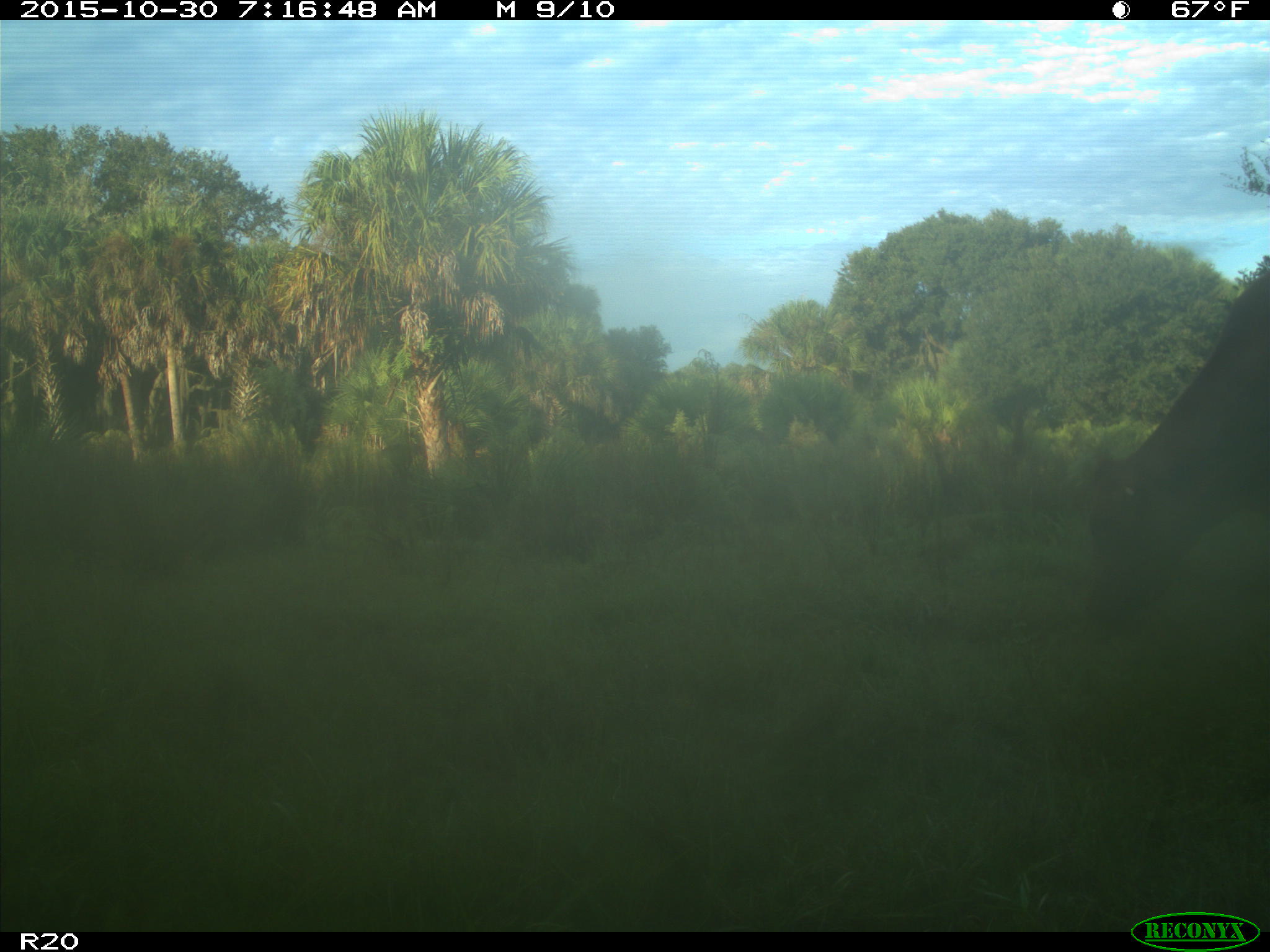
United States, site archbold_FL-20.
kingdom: Animalia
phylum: Chordata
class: Mammalia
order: Artiodactyla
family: Bovidae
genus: Bos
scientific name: Bos taurus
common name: domestic cow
Bos taurus (domestic cow).